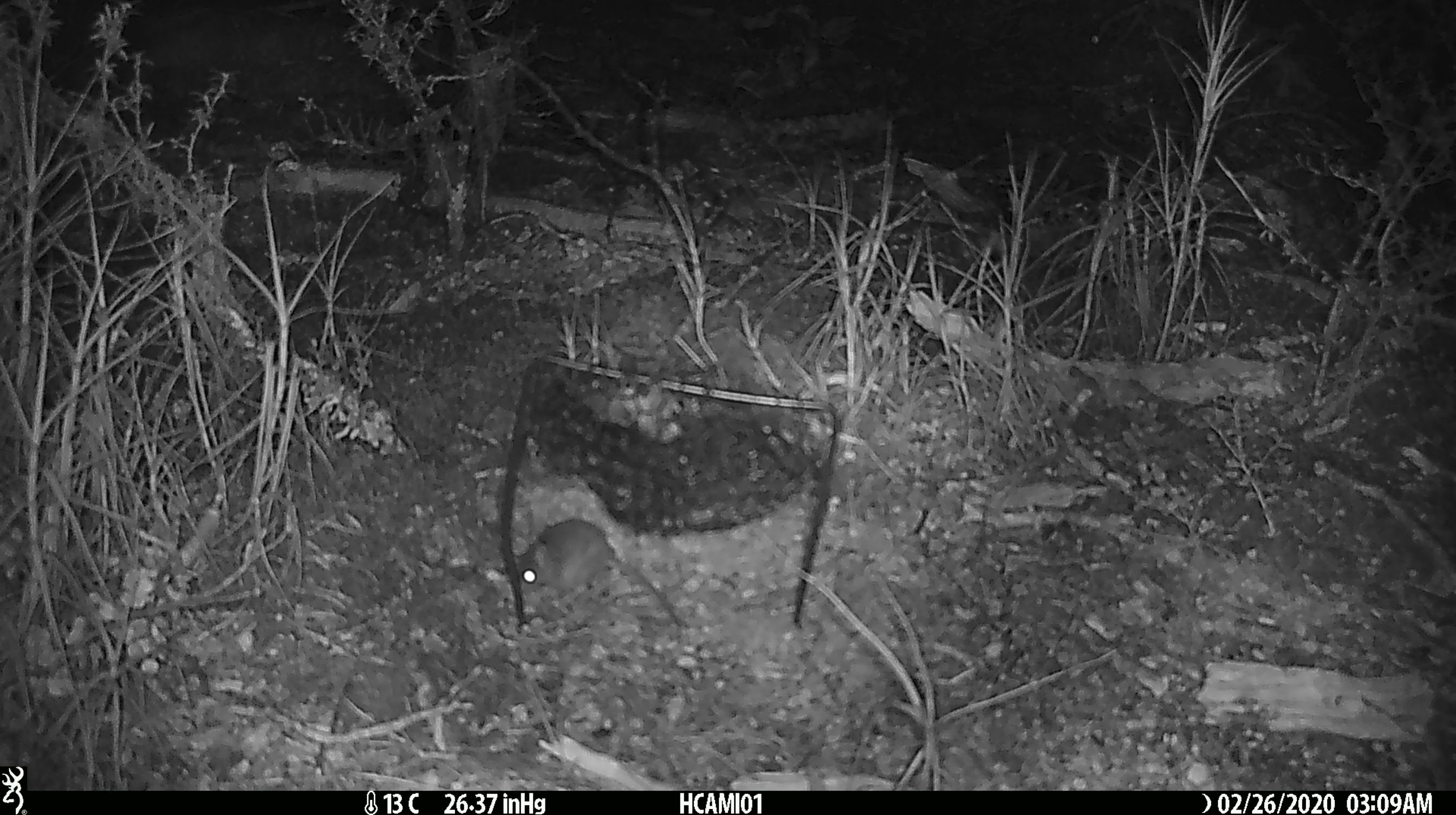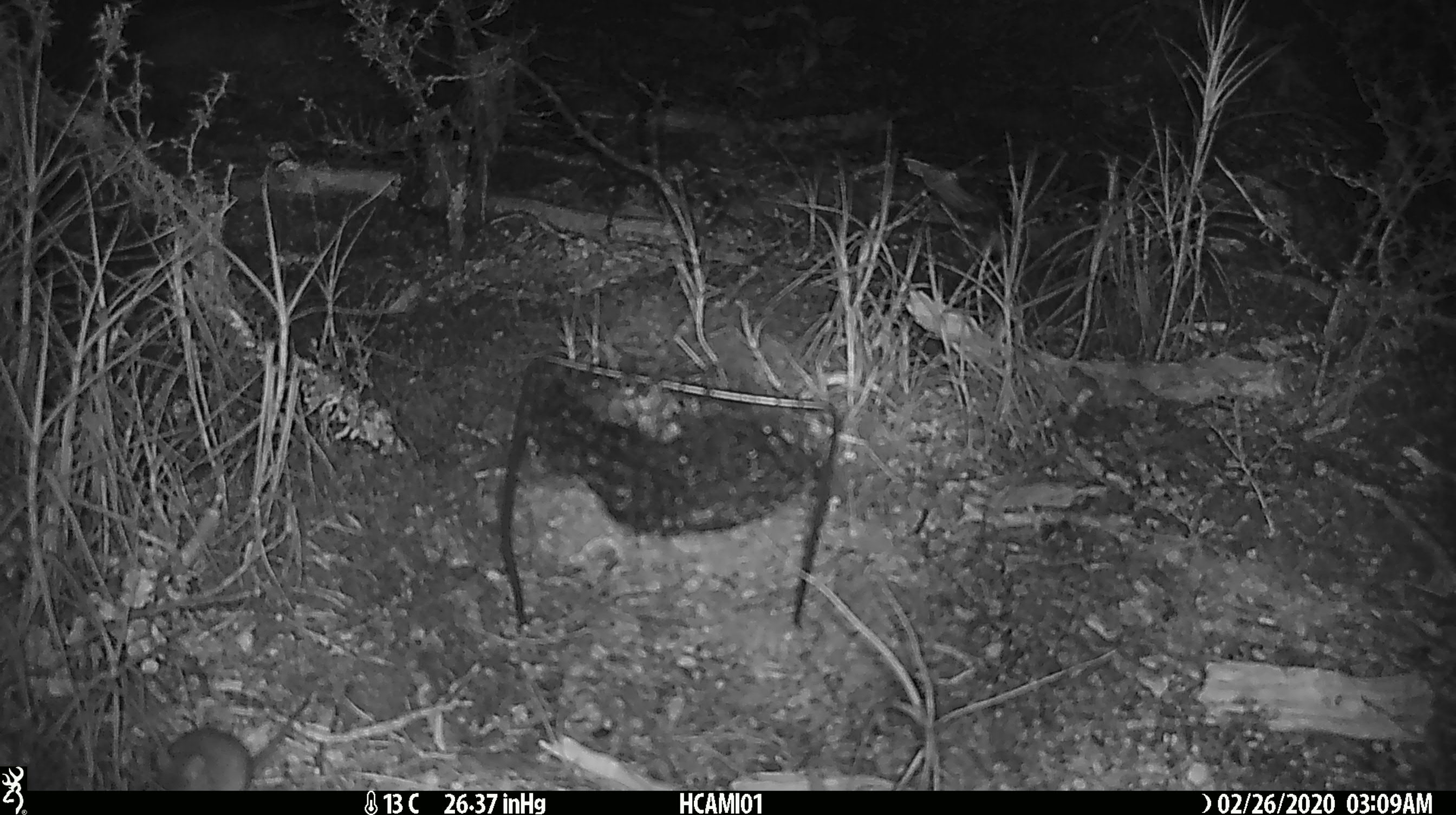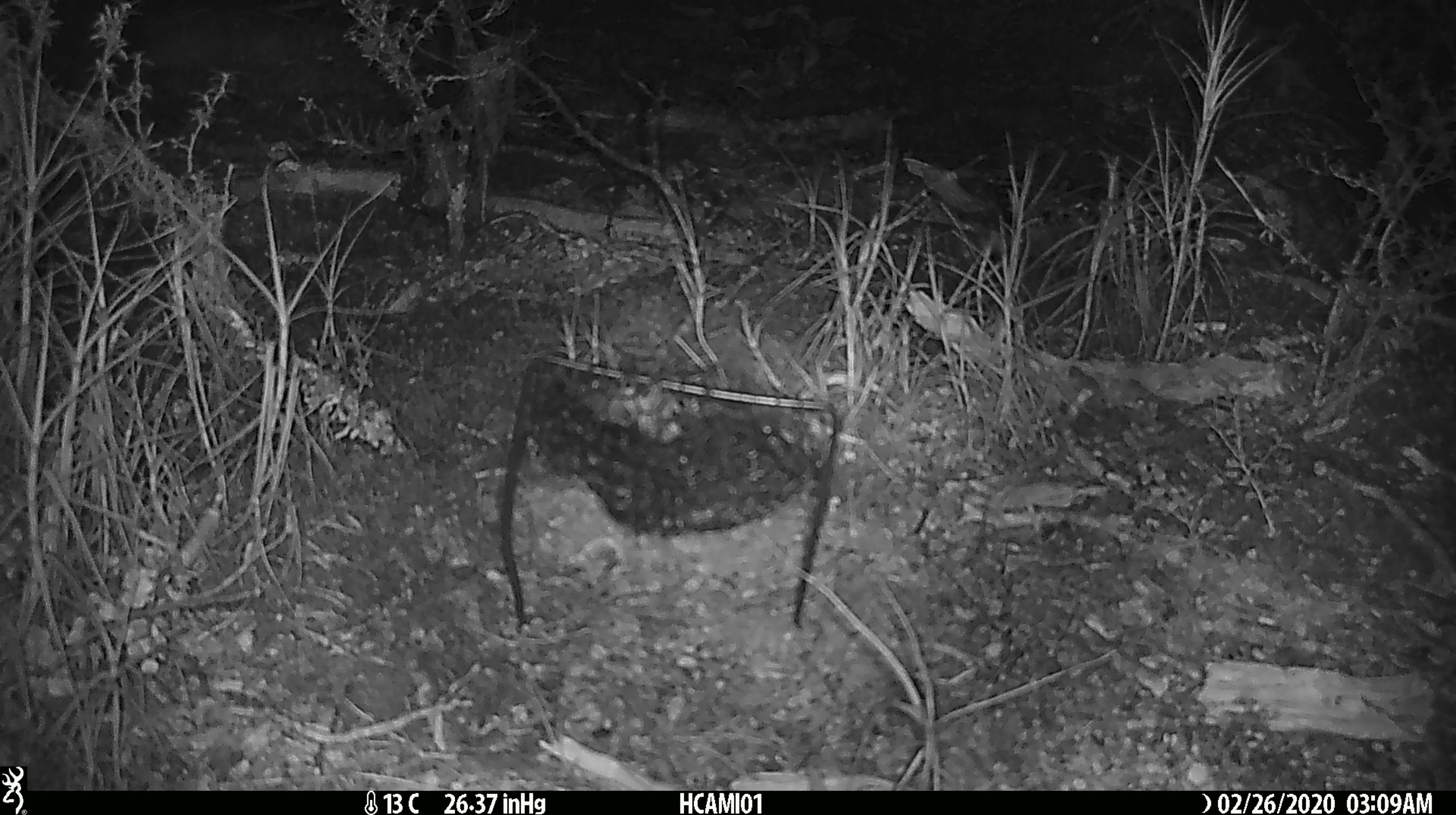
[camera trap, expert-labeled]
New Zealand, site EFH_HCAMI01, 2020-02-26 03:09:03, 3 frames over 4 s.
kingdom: Animalia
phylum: Chordata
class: Mammalia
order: Rodentia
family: Muridae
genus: Mus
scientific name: Mus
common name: mouse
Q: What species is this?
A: Mouse (Mus).